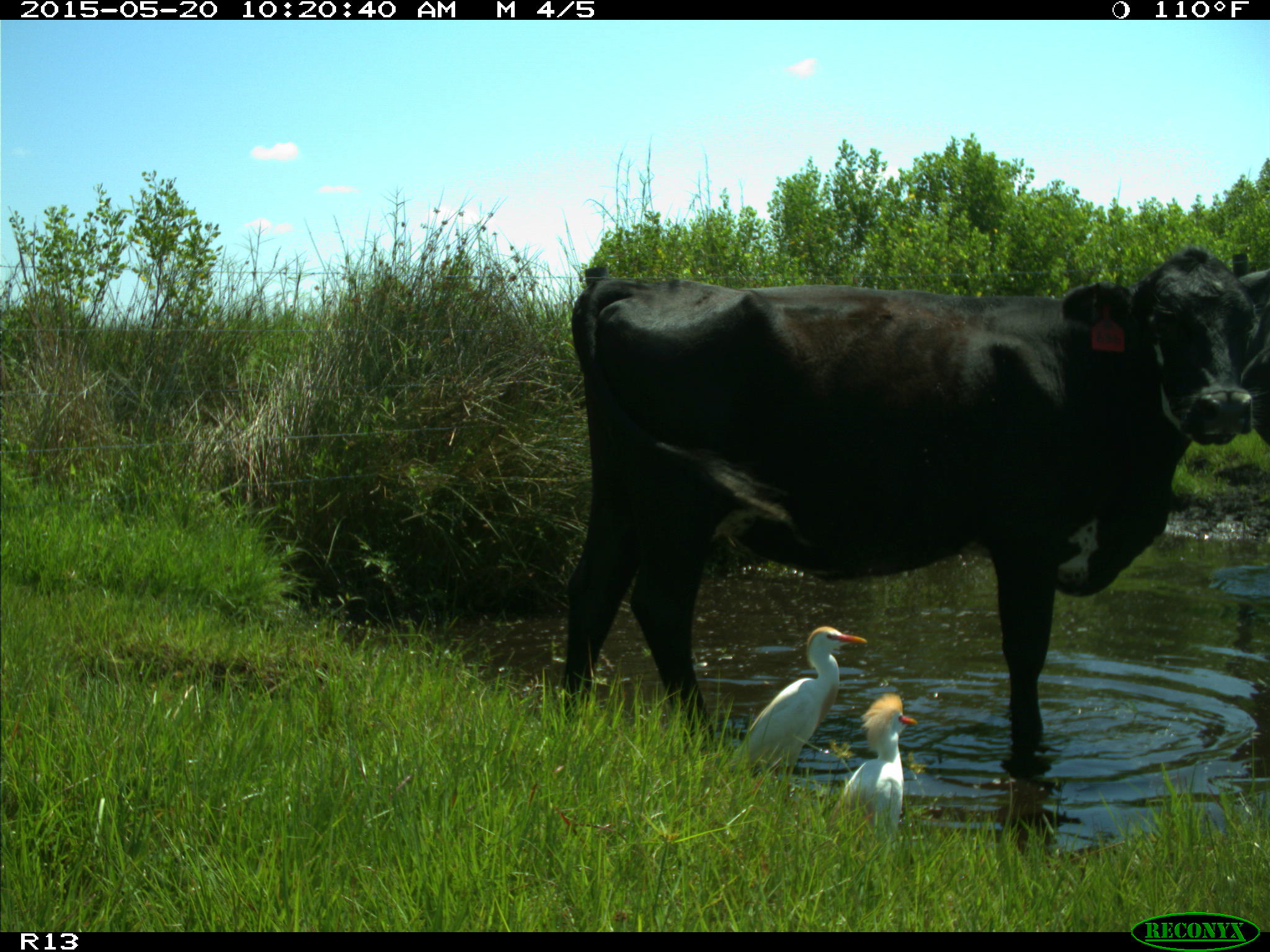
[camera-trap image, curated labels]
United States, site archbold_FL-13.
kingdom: Animalia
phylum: Chordata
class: Mammalia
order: Artiodactyla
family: Bovidae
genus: Bos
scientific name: Bos taurus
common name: domestic cow